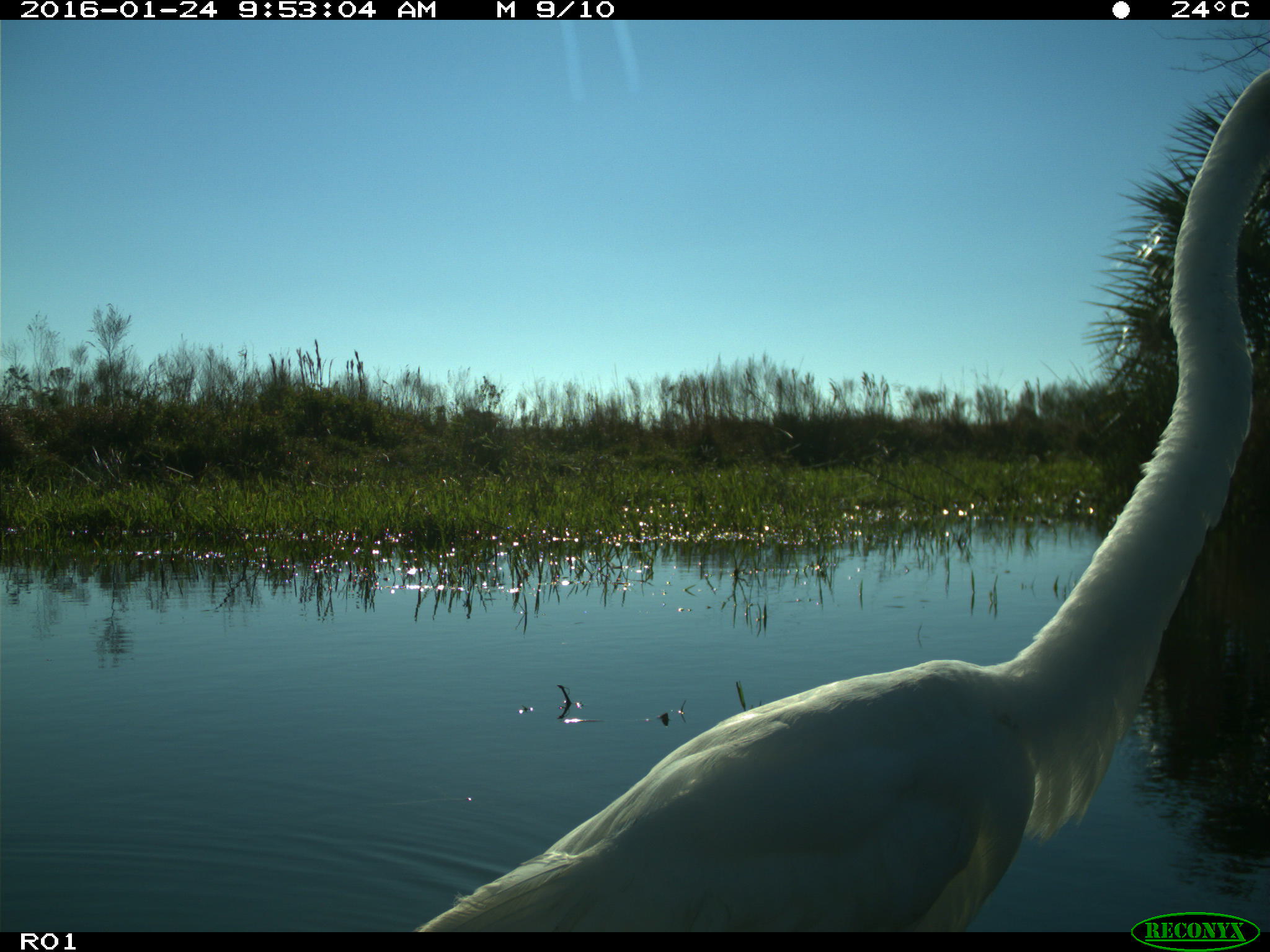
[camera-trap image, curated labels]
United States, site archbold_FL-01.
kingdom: Animalia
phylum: Chordata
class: Aves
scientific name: Aves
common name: birds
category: unidentified bird